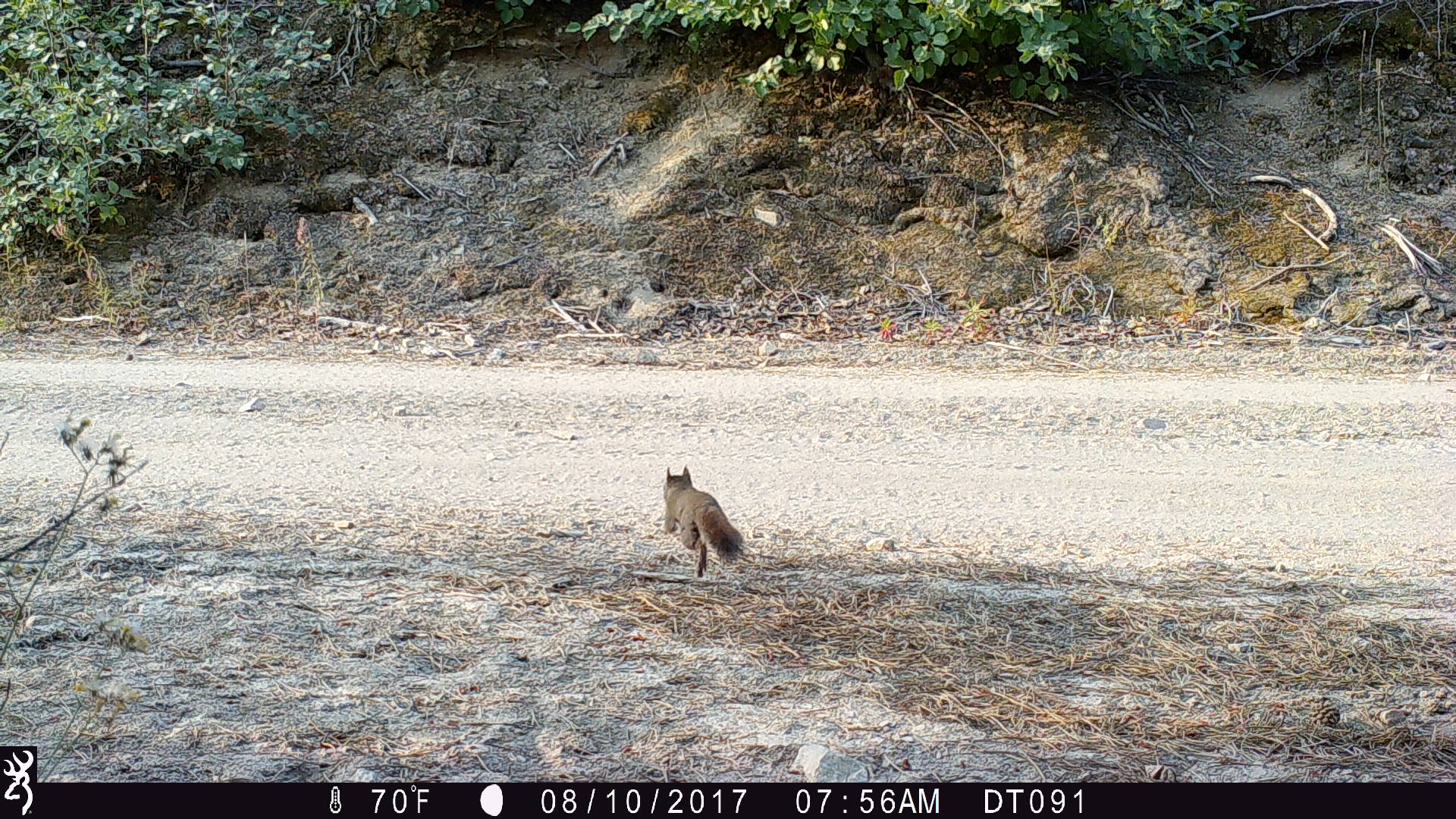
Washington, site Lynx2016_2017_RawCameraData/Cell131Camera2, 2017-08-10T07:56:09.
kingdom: Animalia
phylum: Chordata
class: Mammalia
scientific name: Mammalia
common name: small mammal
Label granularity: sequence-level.